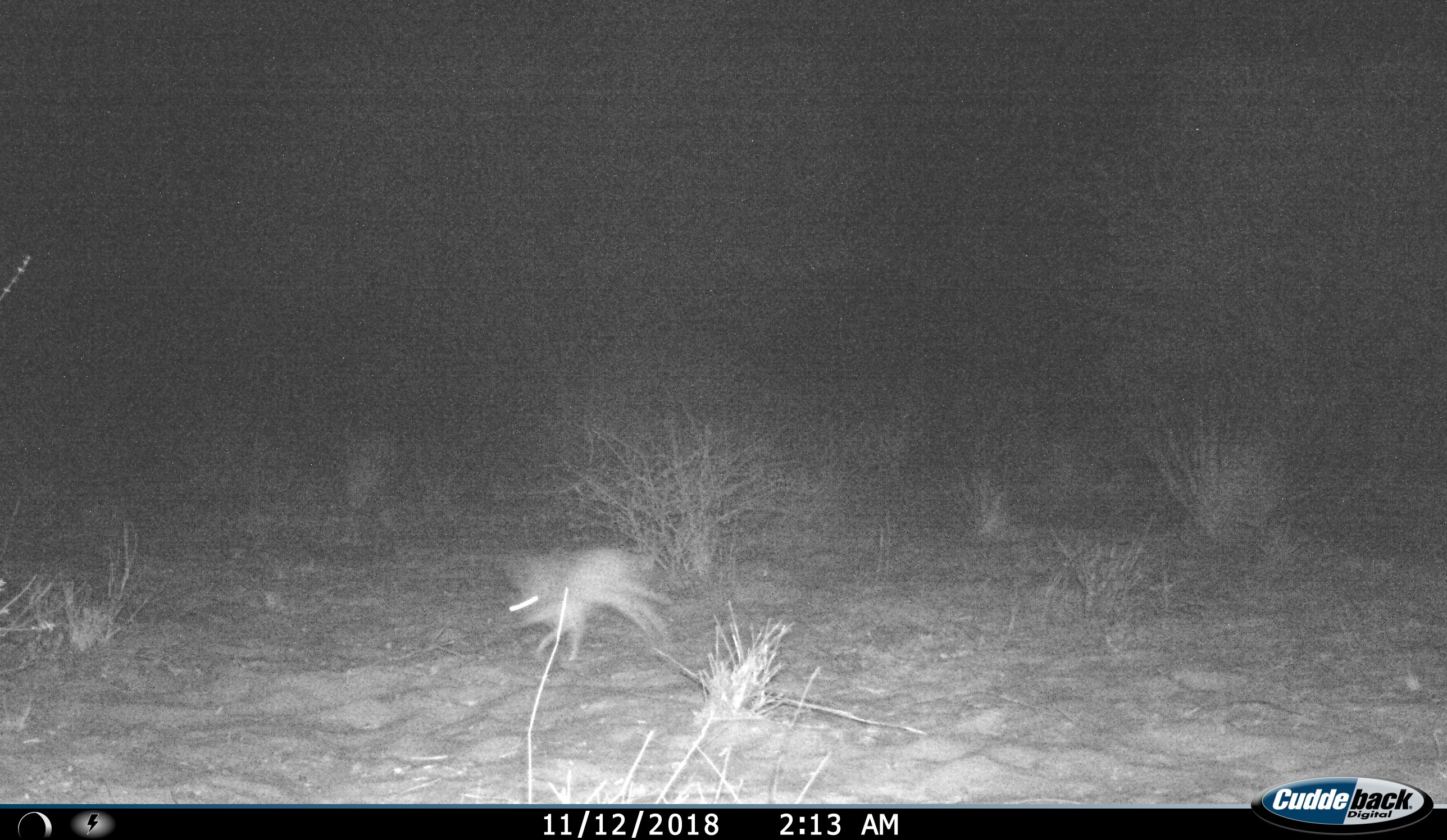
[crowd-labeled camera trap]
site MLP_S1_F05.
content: unidentified animal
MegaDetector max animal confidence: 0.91